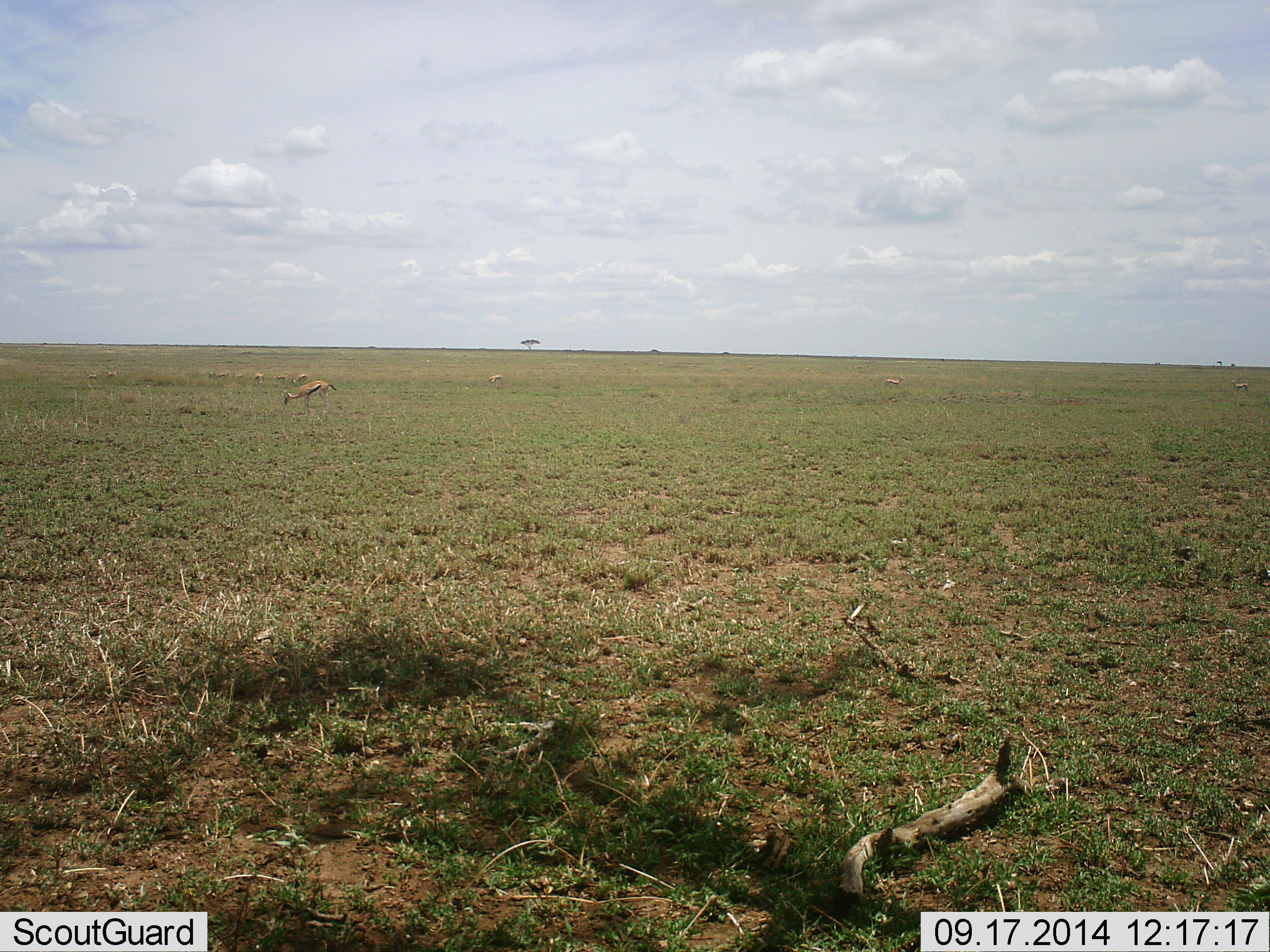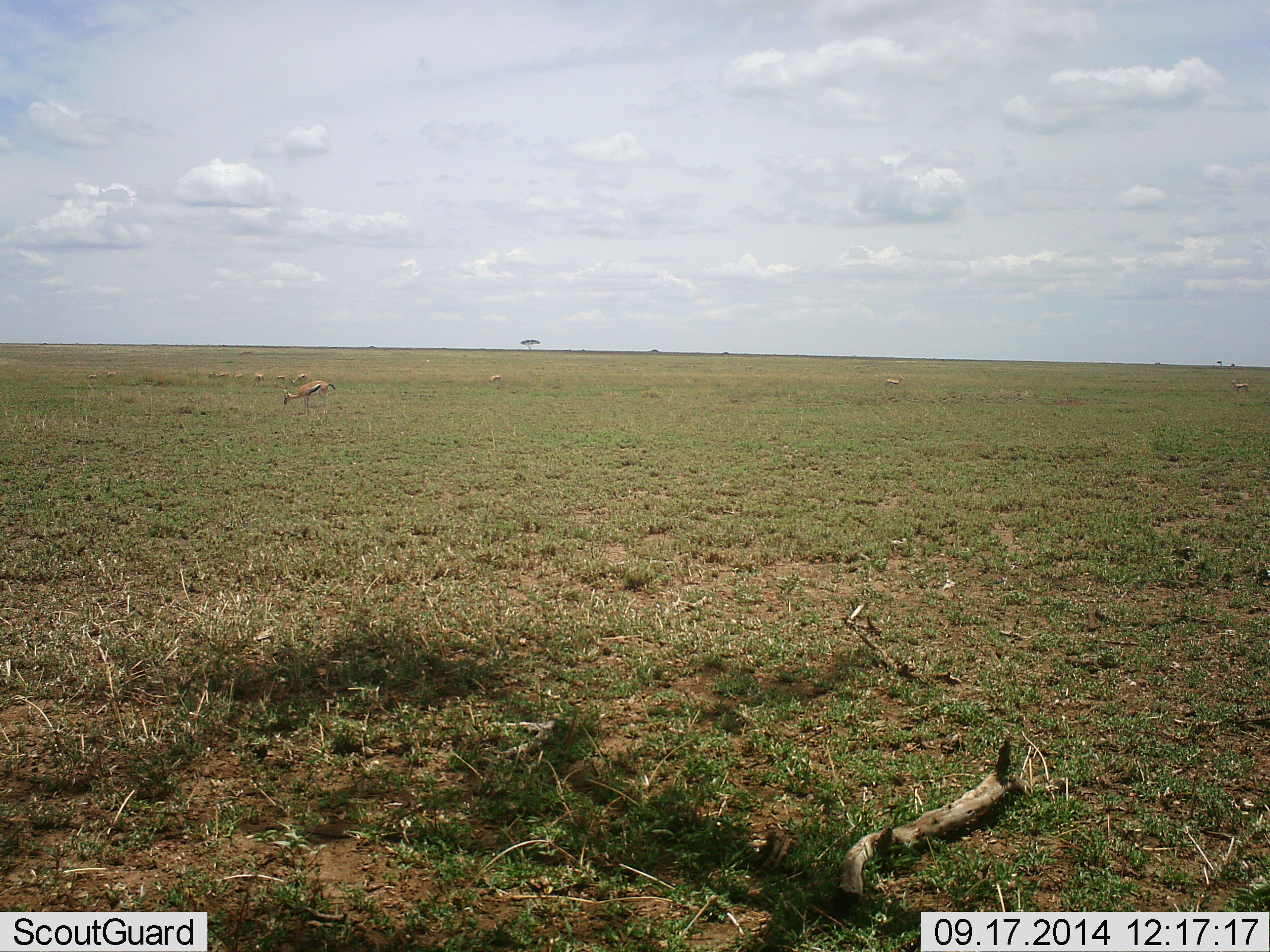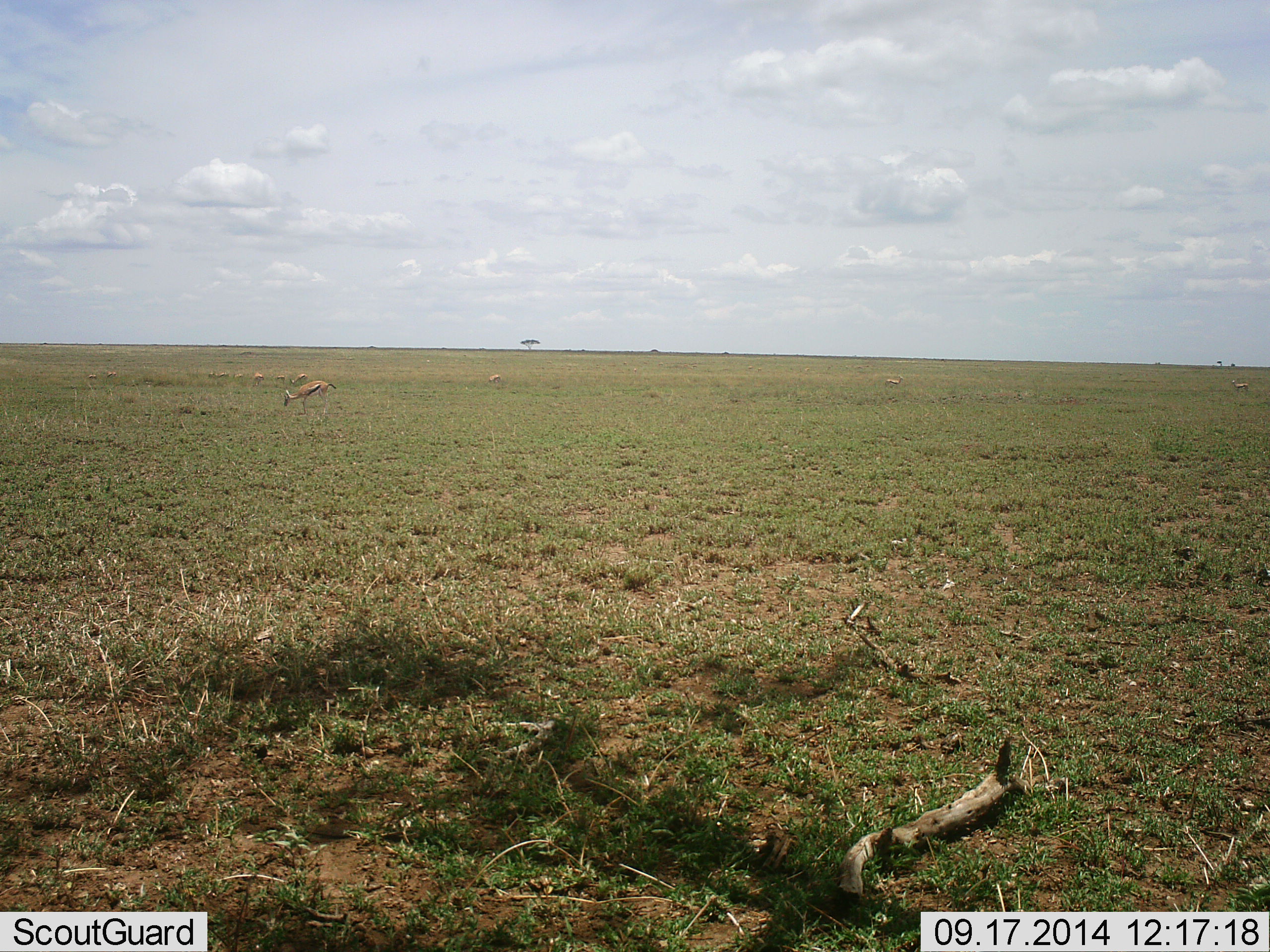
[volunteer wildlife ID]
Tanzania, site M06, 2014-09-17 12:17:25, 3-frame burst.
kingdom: Animalia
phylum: Chordata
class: Mammalia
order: Artiodactyla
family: Bovidae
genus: Eudorcas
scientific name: Eudorcas thomsonii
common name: thomson's gazelle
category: gazellethomsons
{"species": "gazellethomsons (thomson's gazelle) (Eudorcas thomsonii)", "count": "6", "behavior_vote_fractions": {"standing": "60%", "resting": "0%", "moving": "10%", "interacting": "10%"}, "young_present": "0%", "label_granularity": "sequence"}